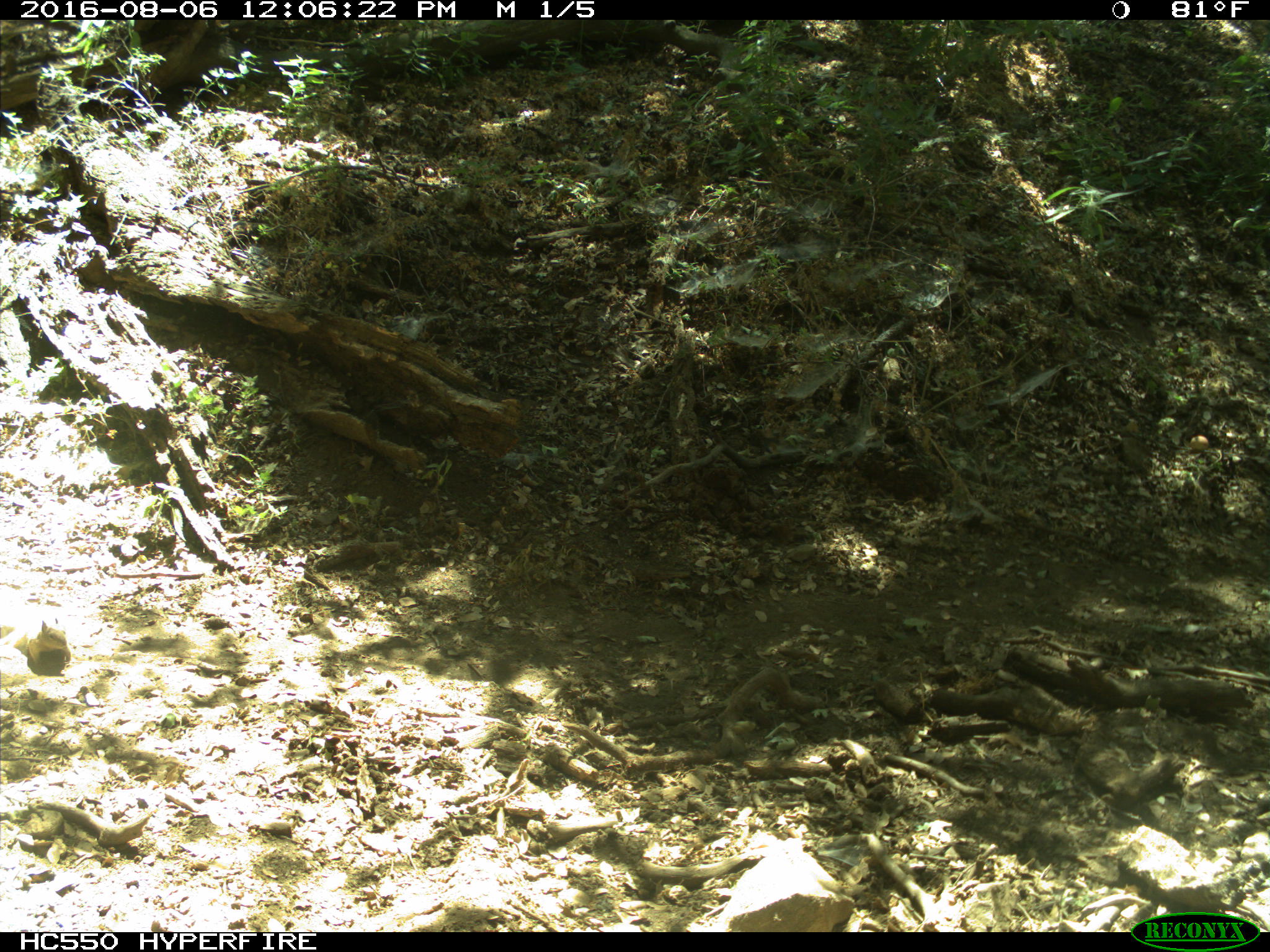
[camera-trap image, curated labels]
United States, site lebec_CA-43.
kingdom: Animalia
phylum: Chordata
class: Mammalia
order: Rodentia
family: Sciuridae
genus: Otospermophilus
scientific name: Otospermophilus beecheyi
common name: california ground squirrel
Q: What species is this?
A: Otospermophilus beecheyi (california ground squirrel).